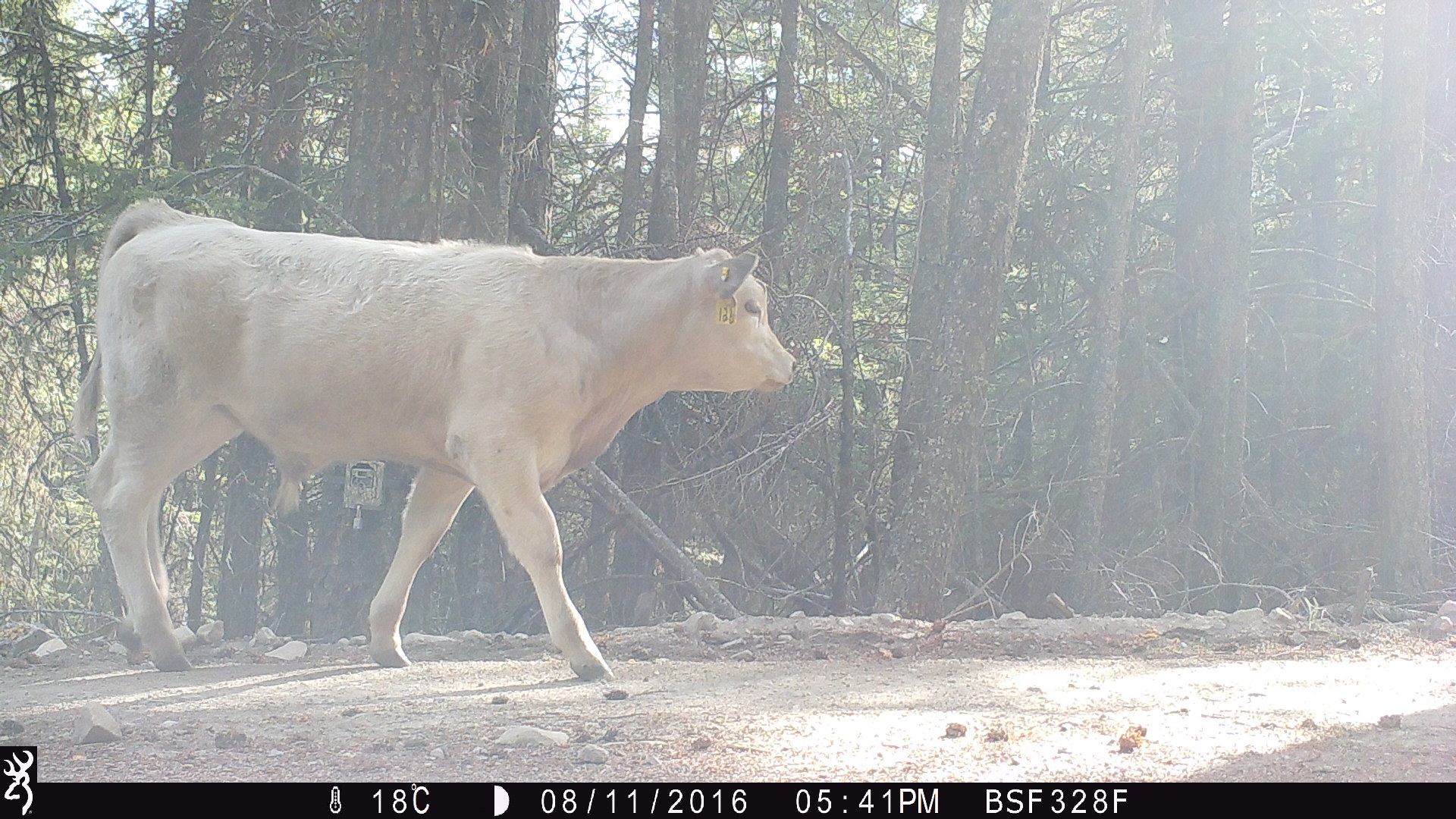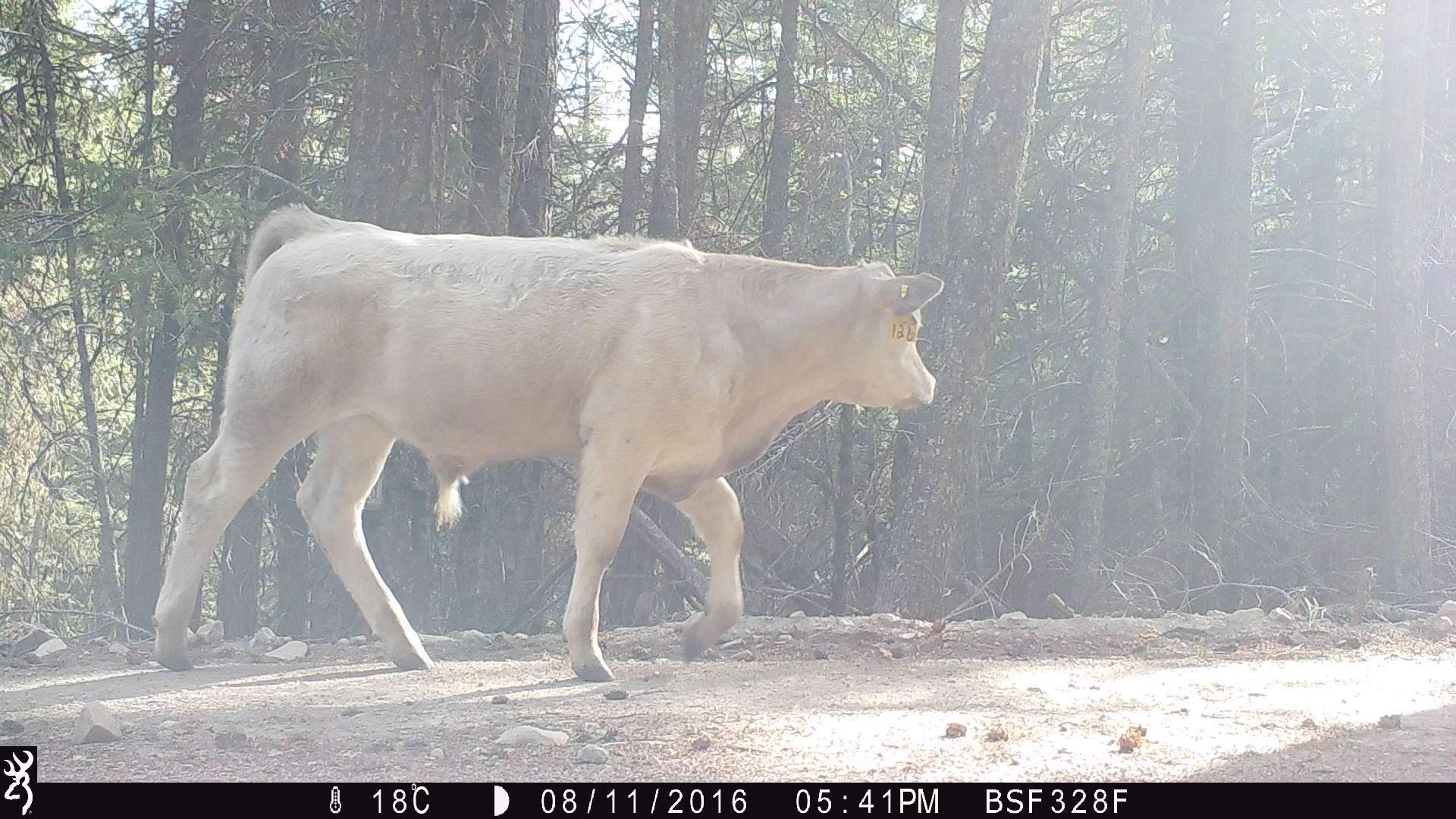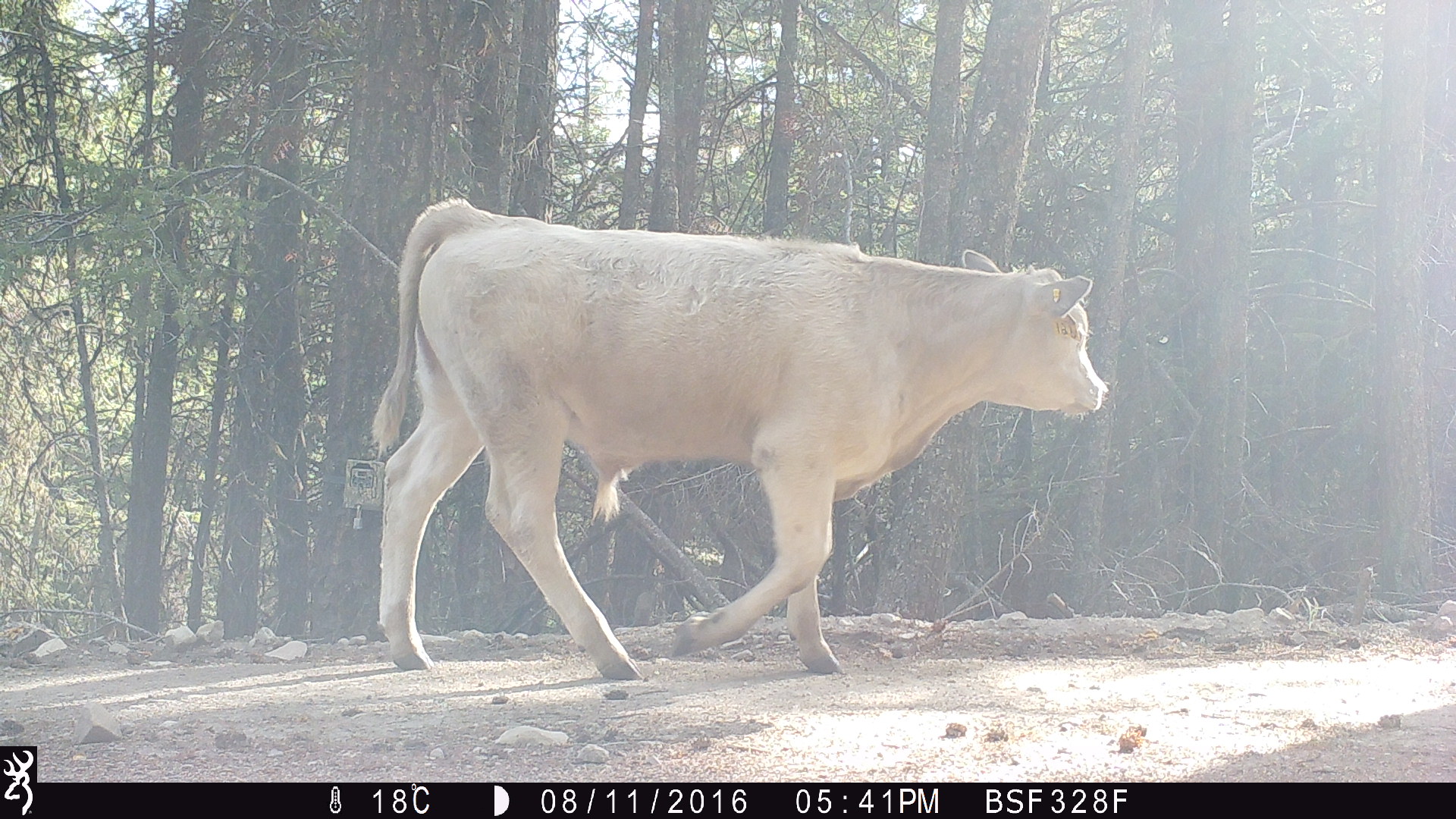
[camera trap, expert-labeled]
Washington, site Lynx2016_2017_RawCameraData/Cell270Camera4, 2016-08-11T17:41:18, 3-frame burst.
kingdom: Animalia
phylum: Chordata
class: Mammalia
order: Artiodactyla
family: Bovidae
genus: Bos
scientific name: Bos taurus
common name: domestic cattle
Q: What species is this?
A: Domestic cattle (Bos taurus).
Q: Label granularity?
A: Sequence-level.